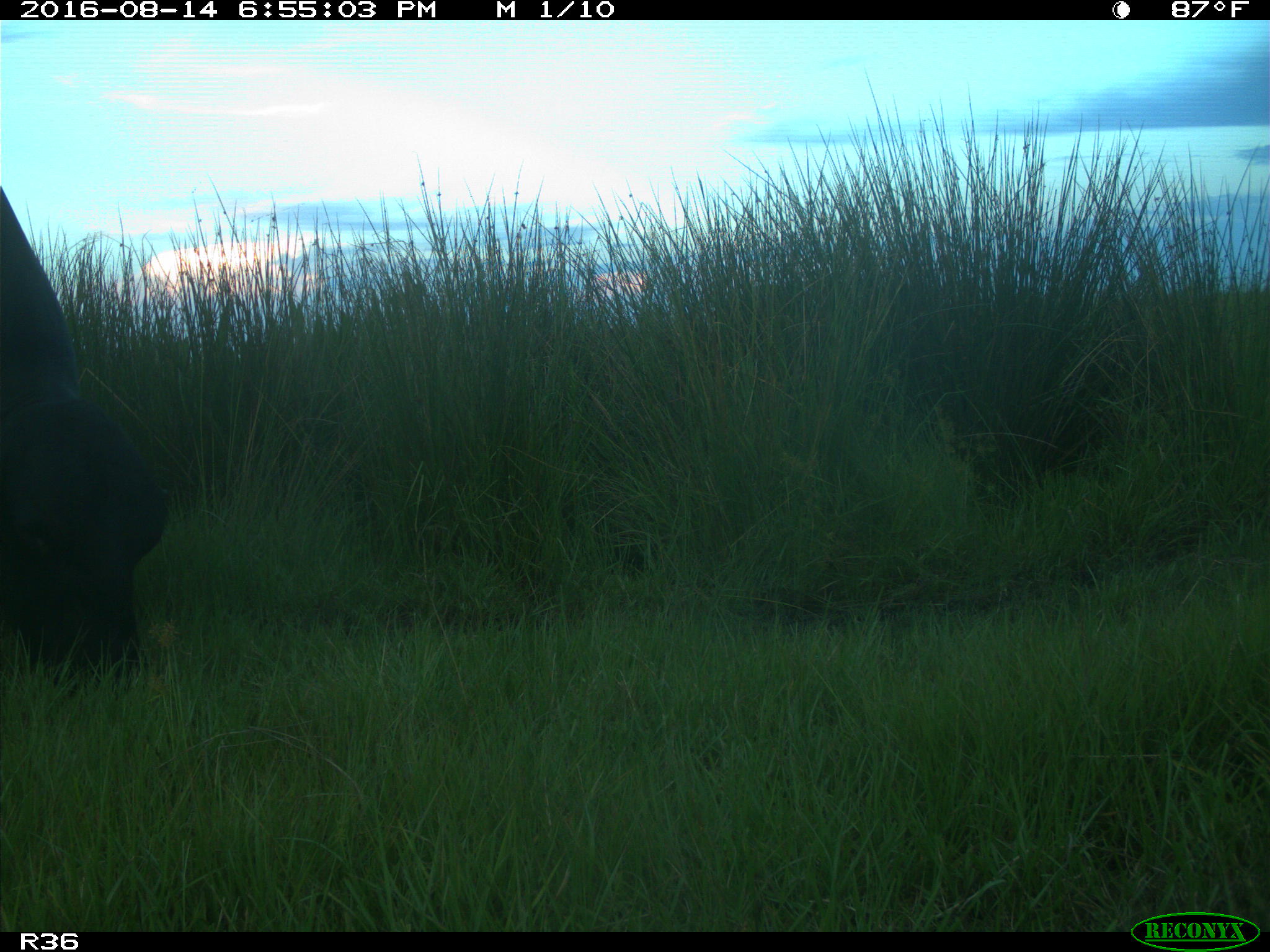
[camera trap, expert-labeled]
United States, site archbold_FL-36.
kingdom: Animalia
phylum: Chordata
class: Mammalia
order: Artiodactyla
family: Bovidae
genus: Bos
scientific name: Bos taurus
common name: domestic cow